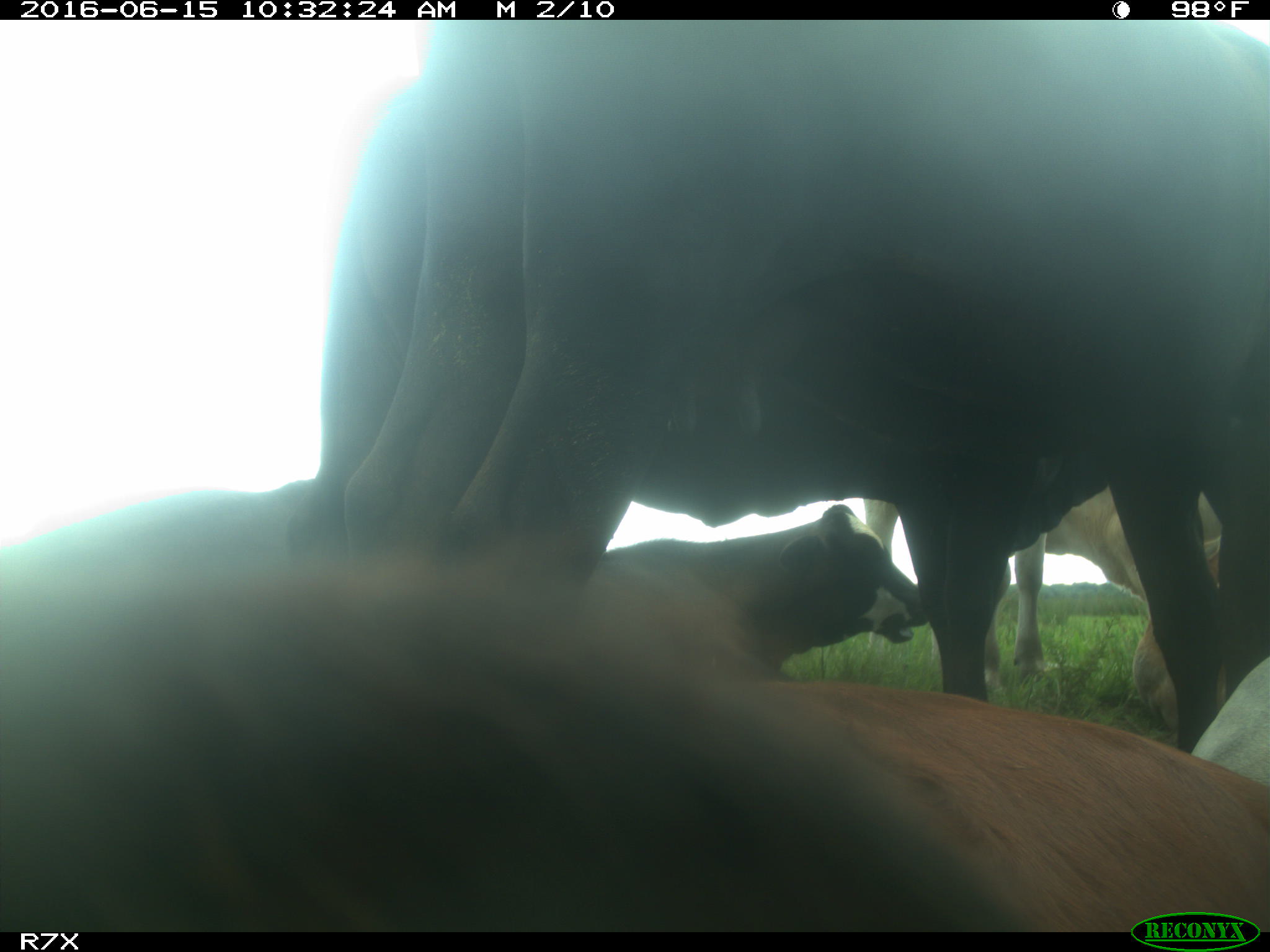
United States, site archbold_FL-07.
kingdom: Animalia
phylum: Chordata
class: Mammalia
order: Artiodactyla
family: Bovidae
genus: Bos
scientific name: Bos taurus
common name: domestic cow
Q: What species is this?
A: Bos taurus (domestic cow).